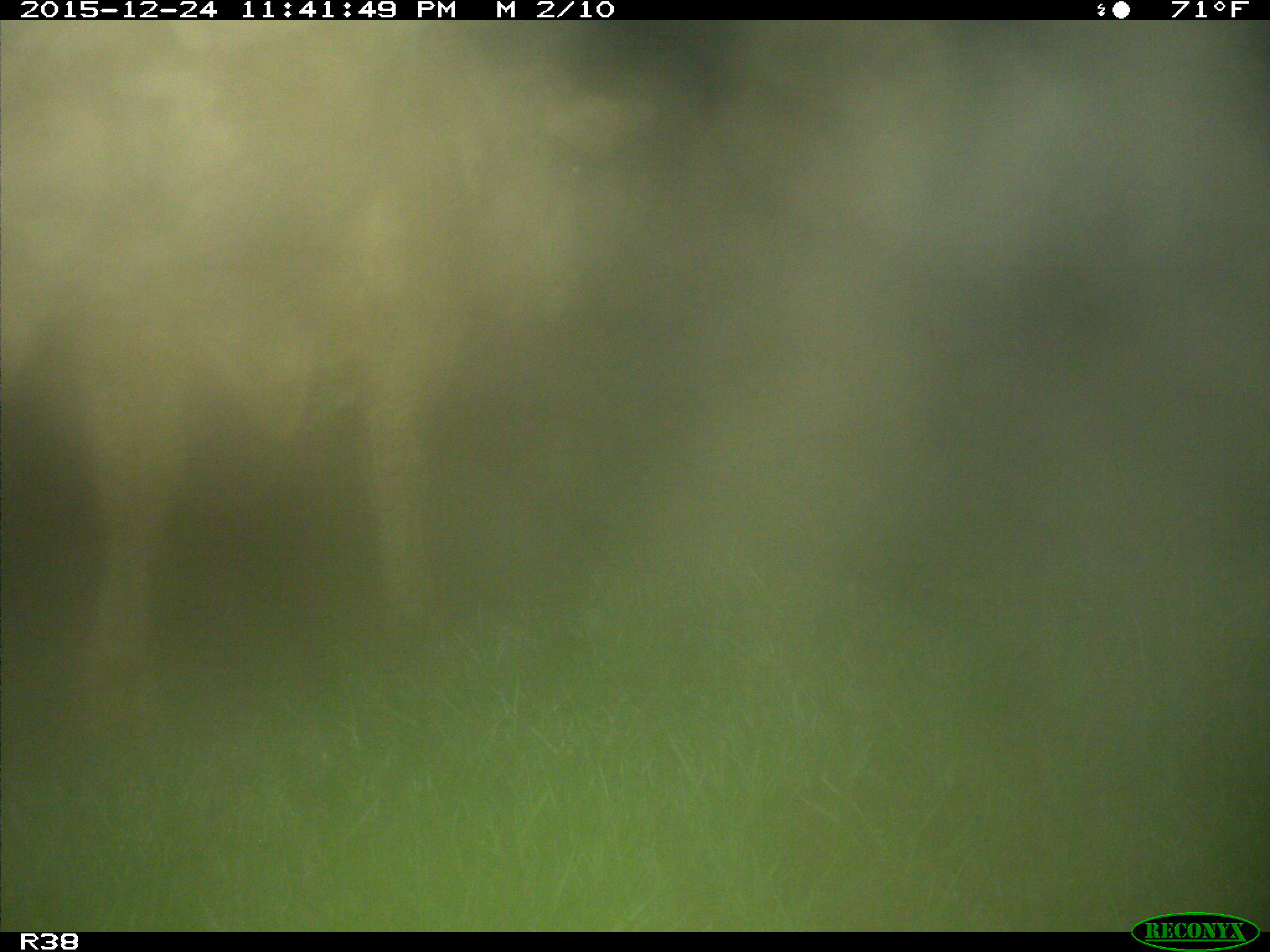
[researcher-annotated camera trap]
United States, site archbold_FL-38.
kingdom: Animalia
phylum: Chordata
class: Mammalia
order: Artiodactyla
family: Bovidae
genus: Bos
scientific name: Bos taurus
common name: domestic cow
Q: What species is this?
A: Bos taurus (domestic cow).